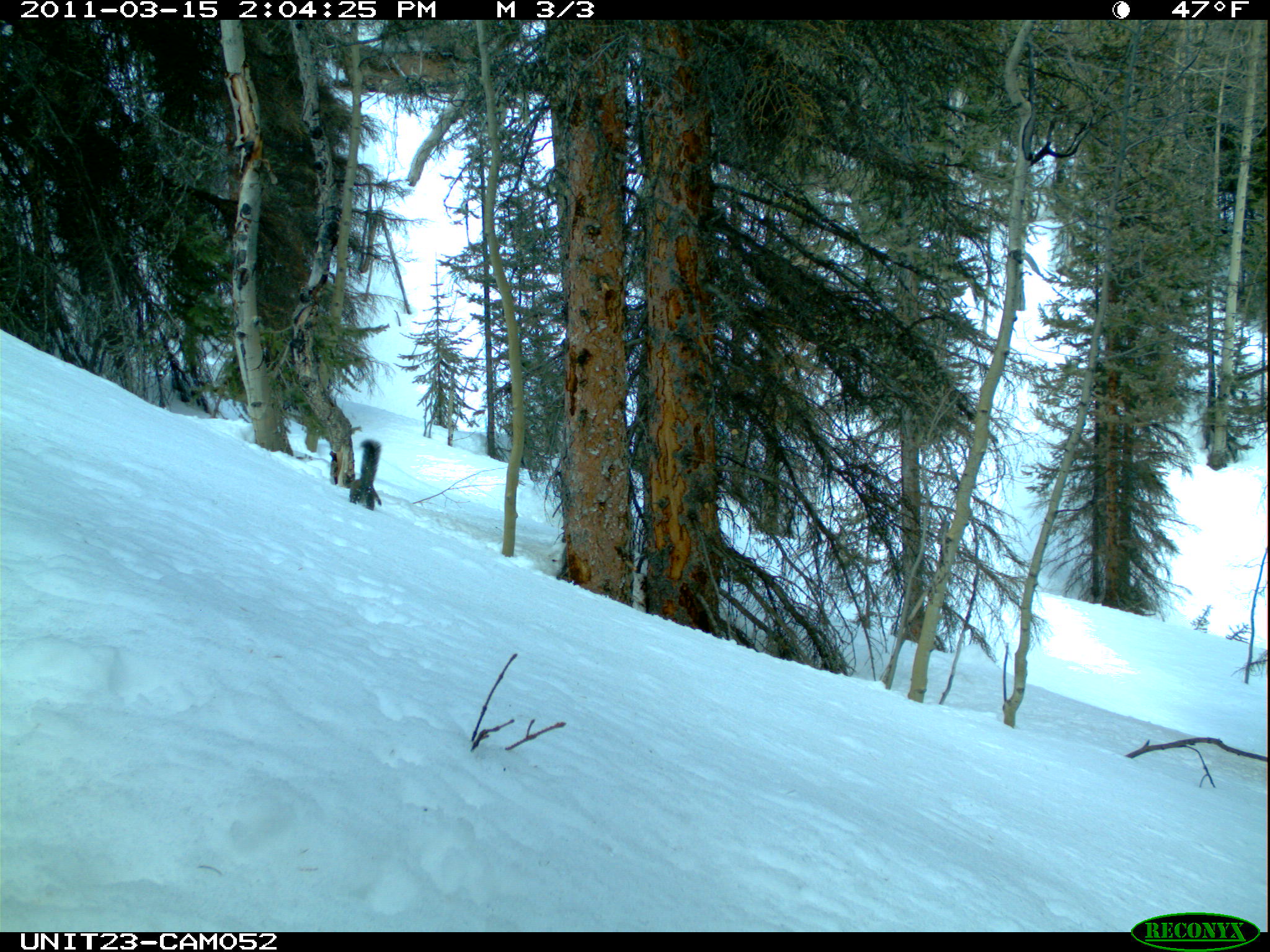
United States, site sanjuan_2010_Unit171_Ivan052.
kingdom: Animalia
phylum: Chordata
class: Mammalia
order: Rodentia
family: Sciuridae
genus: Tamiasciurus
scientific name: Tamiasciurus hudsonicus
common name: american red squirrel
Tamiasciurus hudsonicus (american red squirrel).